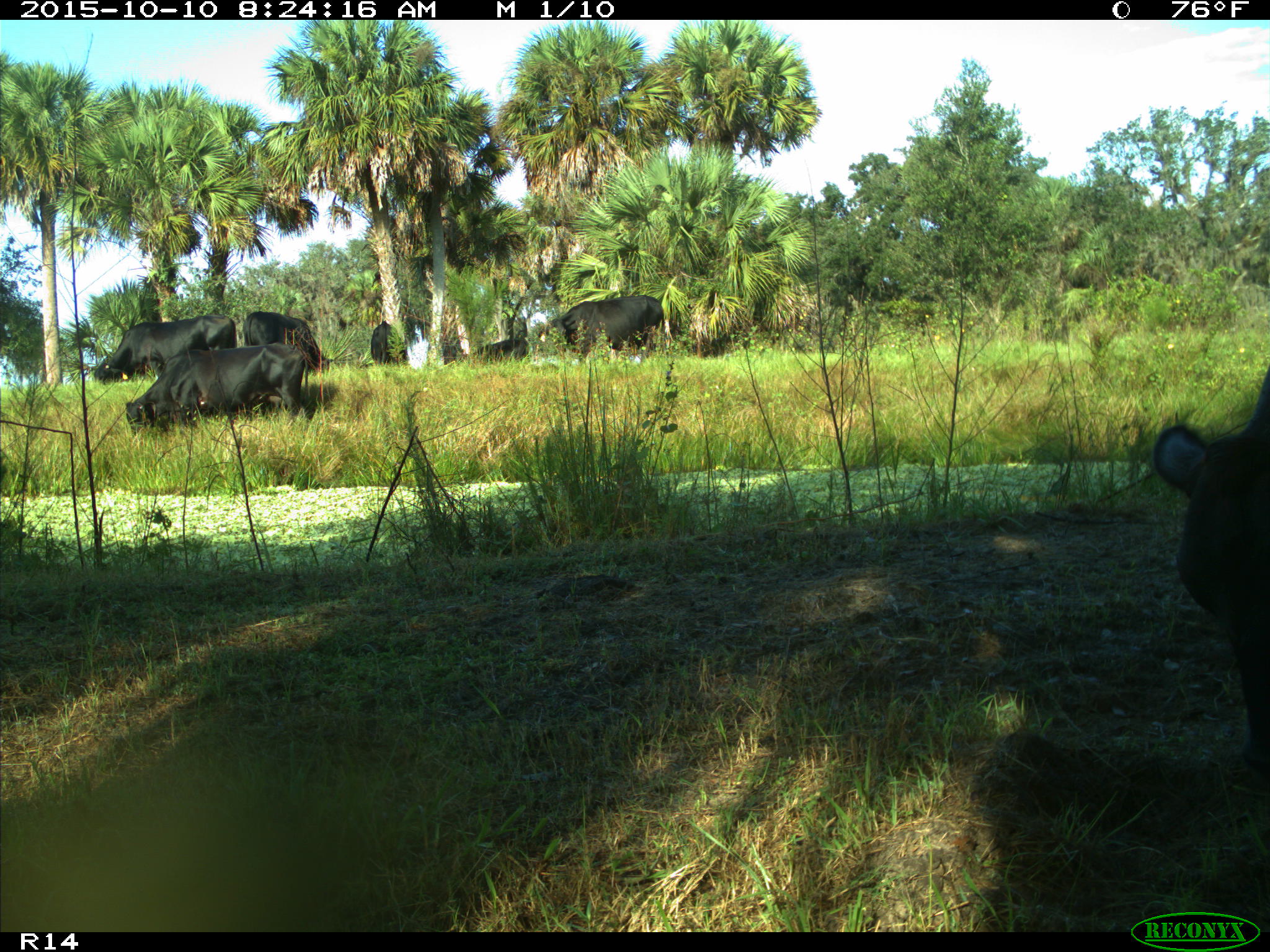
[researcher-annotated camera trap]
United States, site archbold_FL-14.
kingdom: Animalia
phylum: Chordata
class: Mammalia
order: Artiodactyla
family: Bovidae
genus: Bos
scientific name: Bos taurus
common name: domestic cow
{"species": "Bos taurus (domestic cow)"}